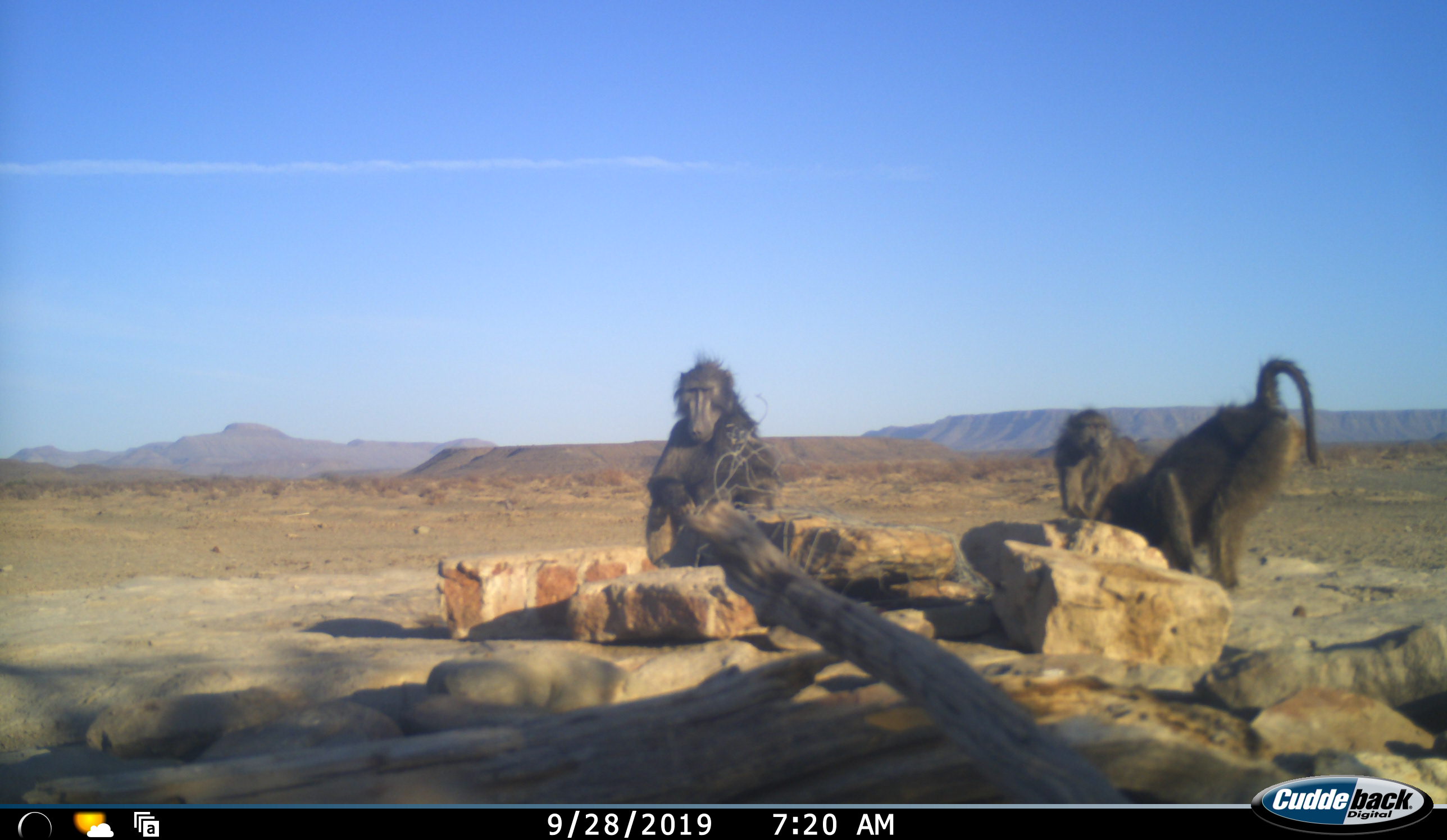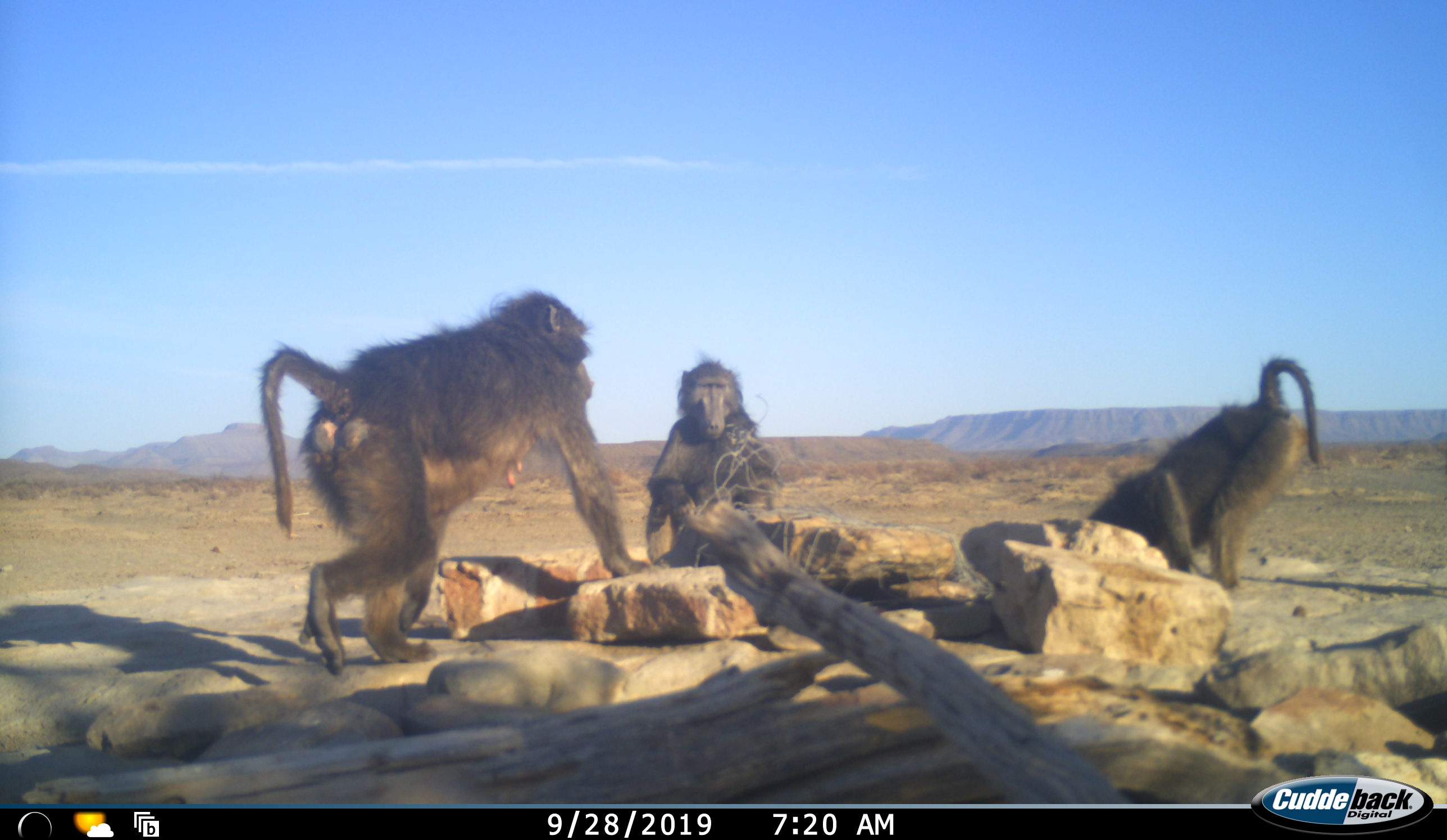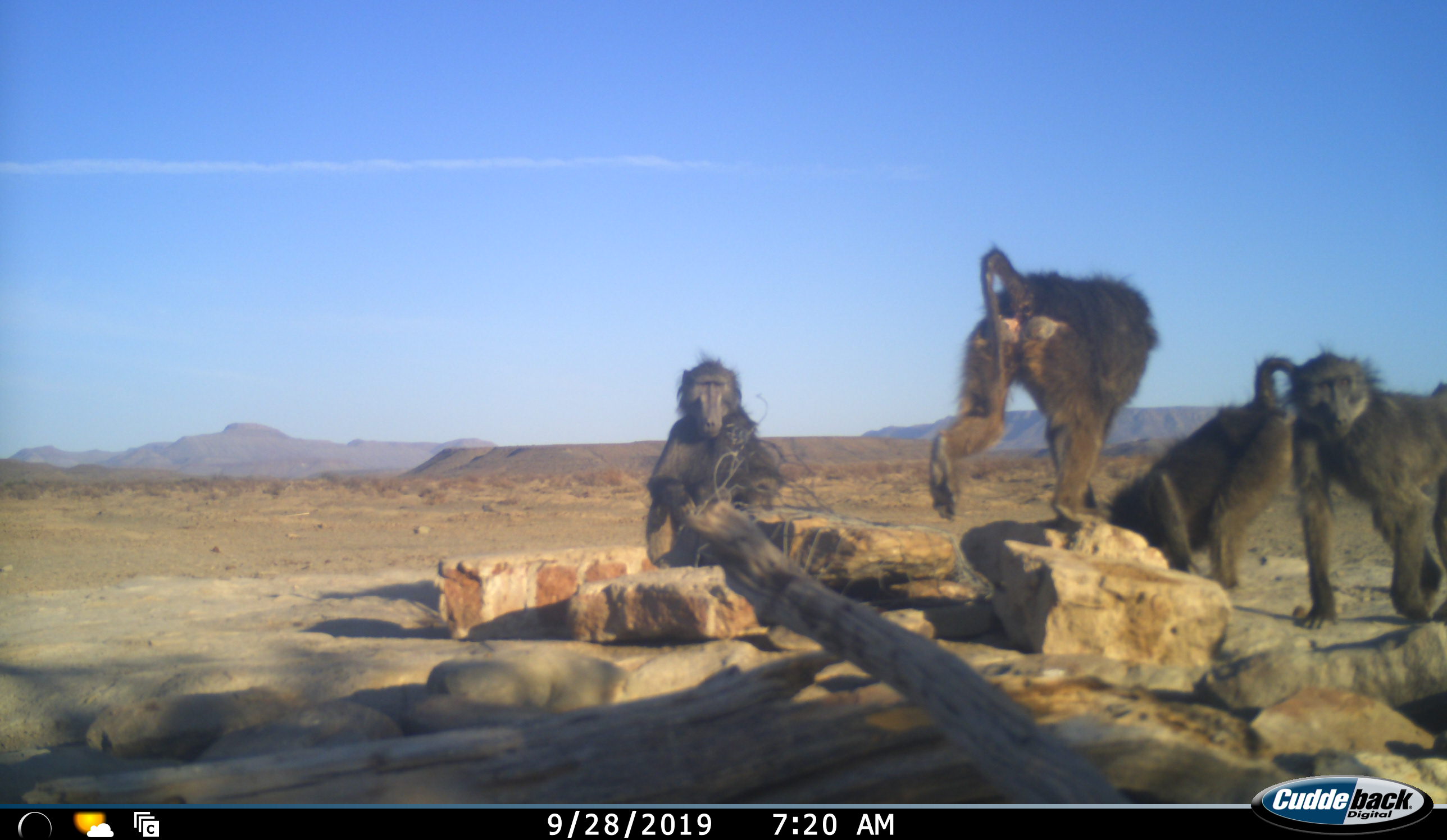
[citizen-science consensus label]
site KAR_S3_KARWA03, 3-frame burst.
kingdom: Animalia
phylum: Chordata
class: Mammalia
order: Primates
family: Cercopithecidae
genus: Papio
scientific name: Papio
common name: baboon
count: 4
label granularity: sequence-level